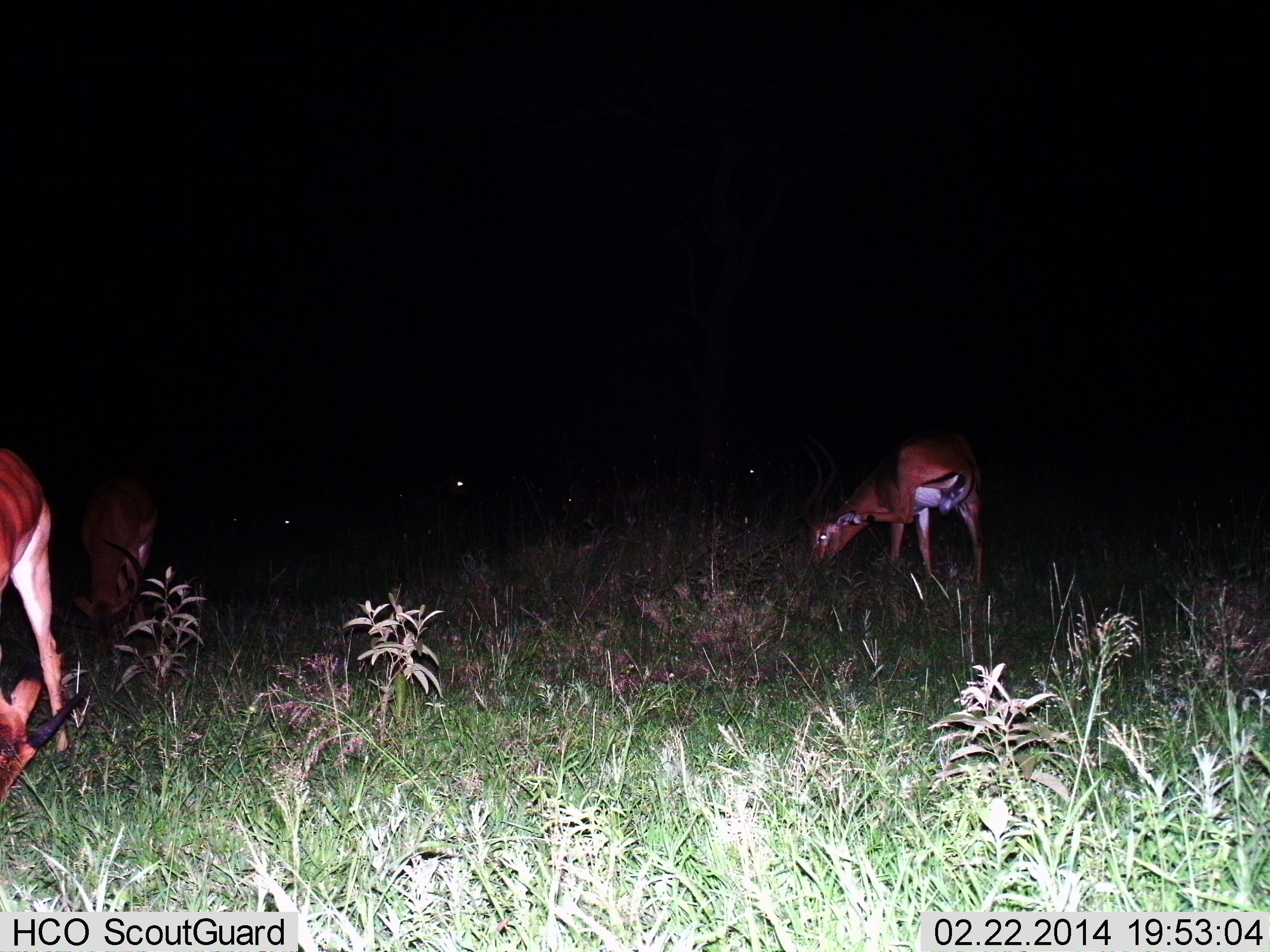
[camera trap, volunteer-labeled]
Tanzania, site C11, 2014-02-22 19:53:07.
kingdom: Animalia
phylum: Chordata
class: Mammalia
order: Artiodactyla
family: Bovidae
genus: Aepyceros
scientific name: Aepyceros melampus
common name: impala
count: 3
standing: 30%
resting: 0%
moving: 10%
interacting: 0%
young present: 0%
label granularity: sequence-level